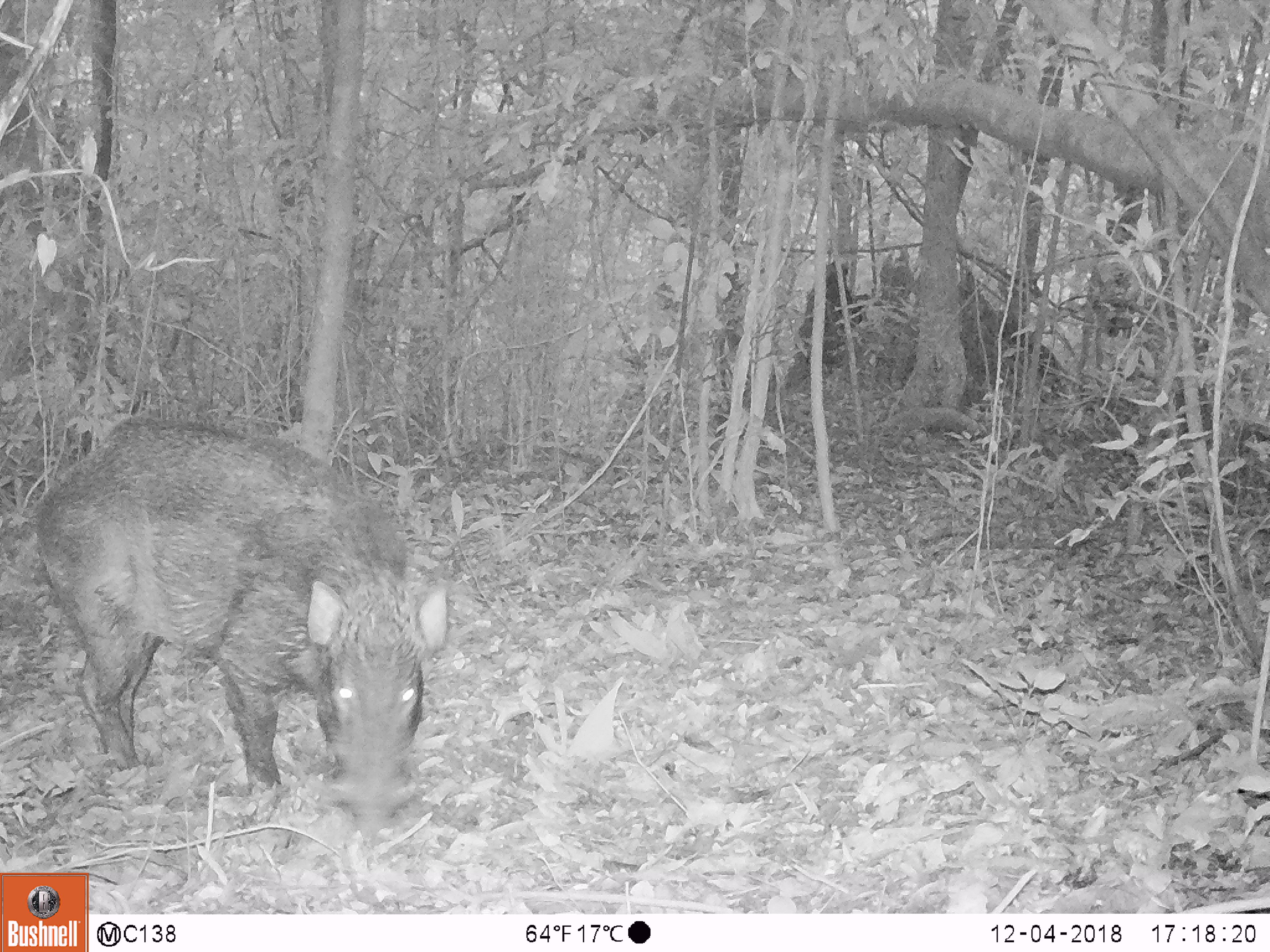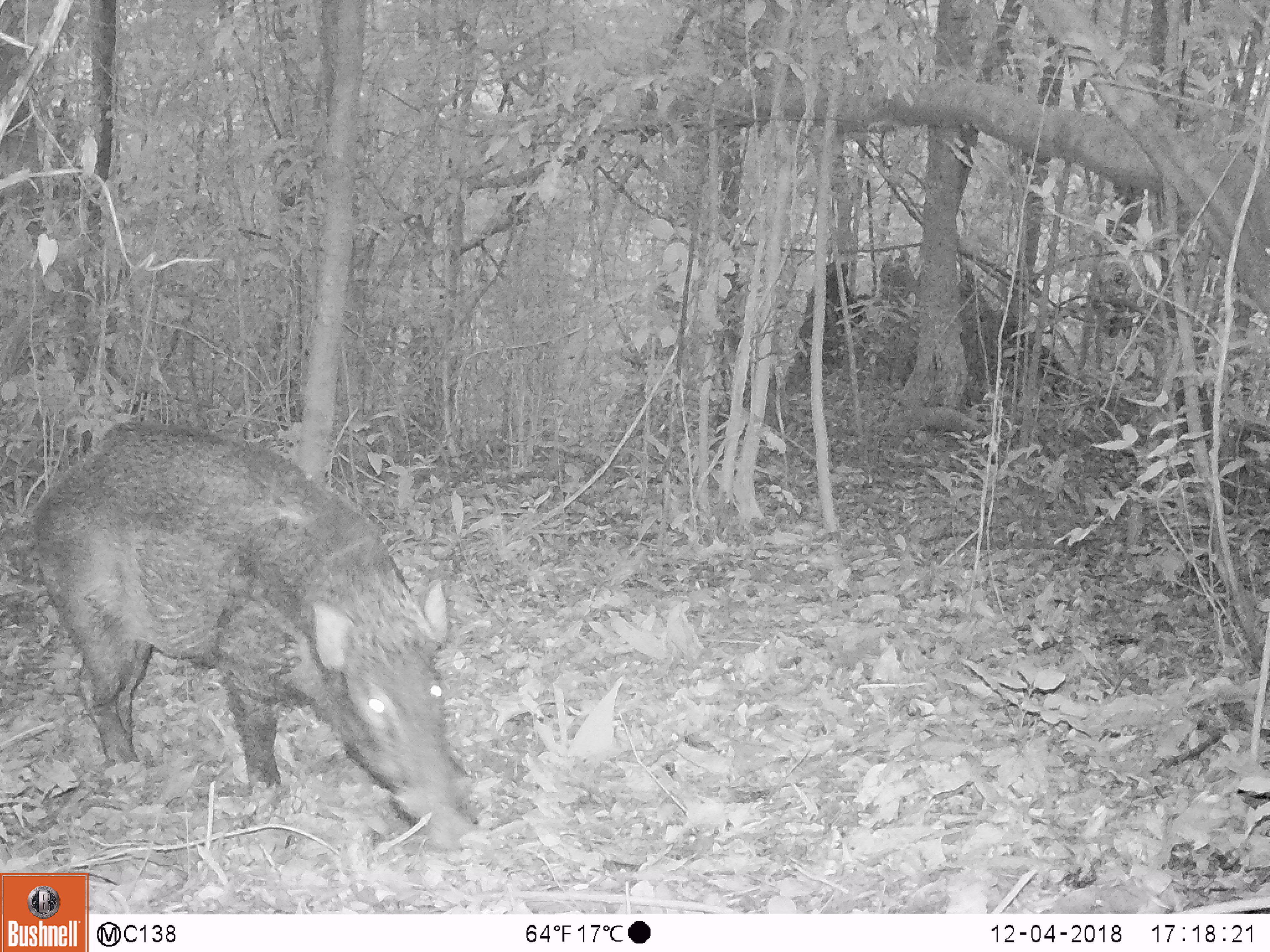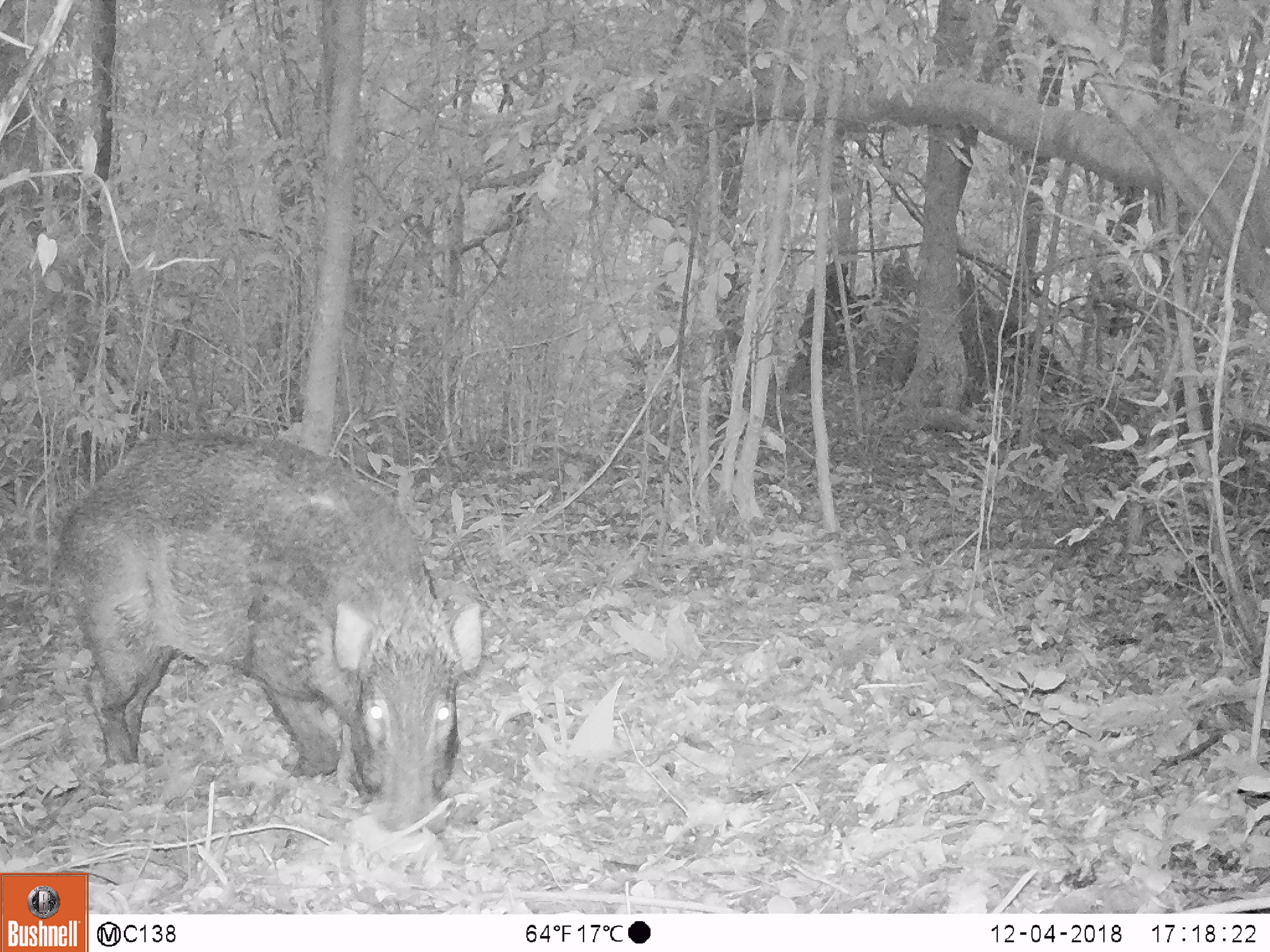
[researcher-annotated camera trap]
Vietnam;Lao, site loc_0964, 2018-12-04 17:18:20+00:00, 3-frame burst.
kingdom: Animalia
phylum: Chordata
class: Mammalia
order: Artiodactyla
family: Suidae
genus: Sus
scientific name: Sus scrofa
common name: eurasian wild pig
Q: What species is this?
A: Eurasian wild pig (Sus scrofa).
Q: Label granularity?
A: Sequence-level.